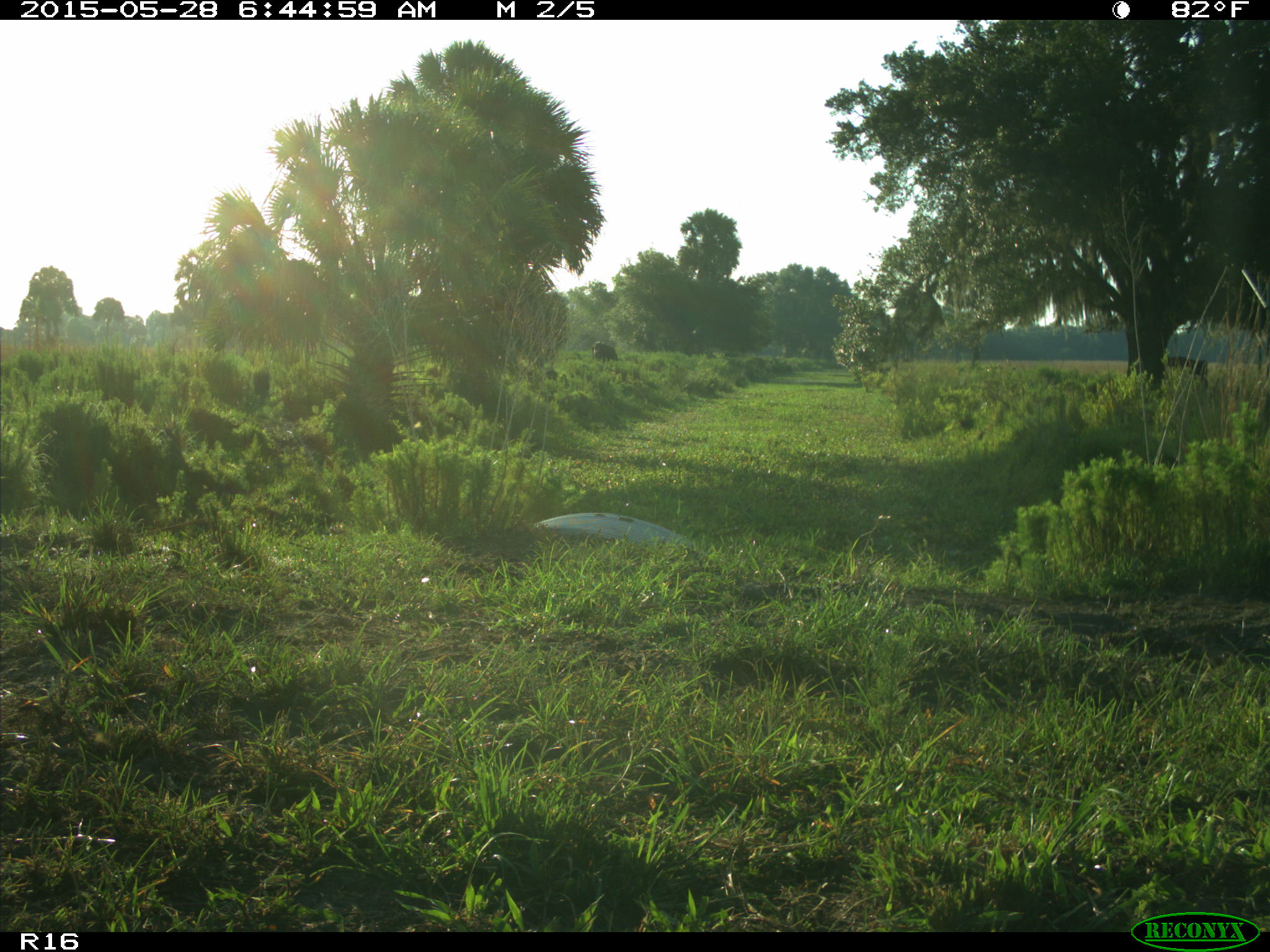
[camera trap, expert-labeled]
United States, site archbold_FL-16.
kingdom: Animalia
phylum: Chordata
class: Mammalia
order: Artiodactyla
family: Bovidae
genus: Bos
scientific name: Bos taurus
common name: domestic cow